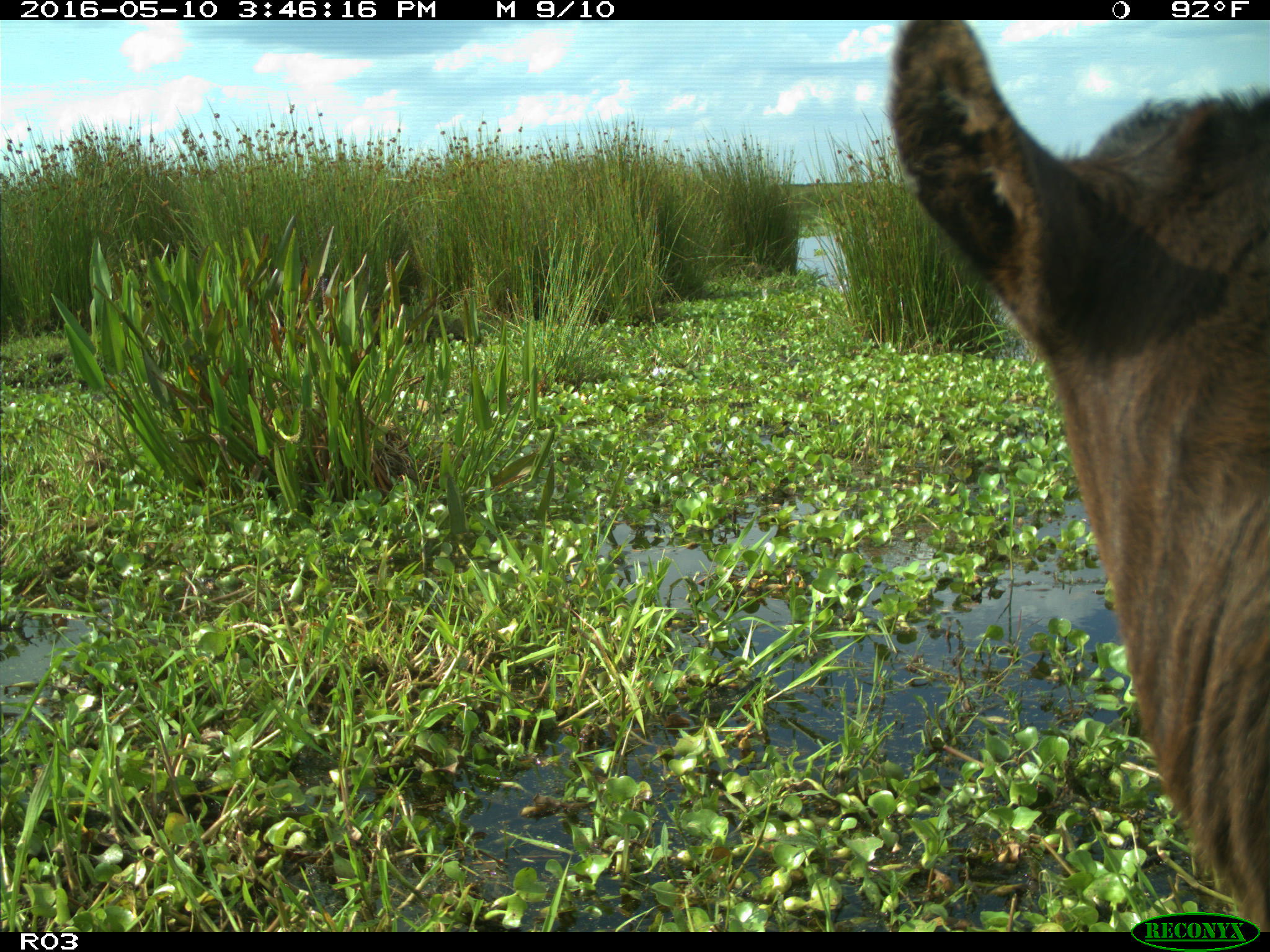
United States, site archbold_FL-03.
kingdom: Animalia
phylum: Chordata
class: Mammalia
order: Artiodactyla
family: Bovidae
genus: Bos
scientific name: Bos taurus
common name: domestic cow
Bos taurus (domestic cow).